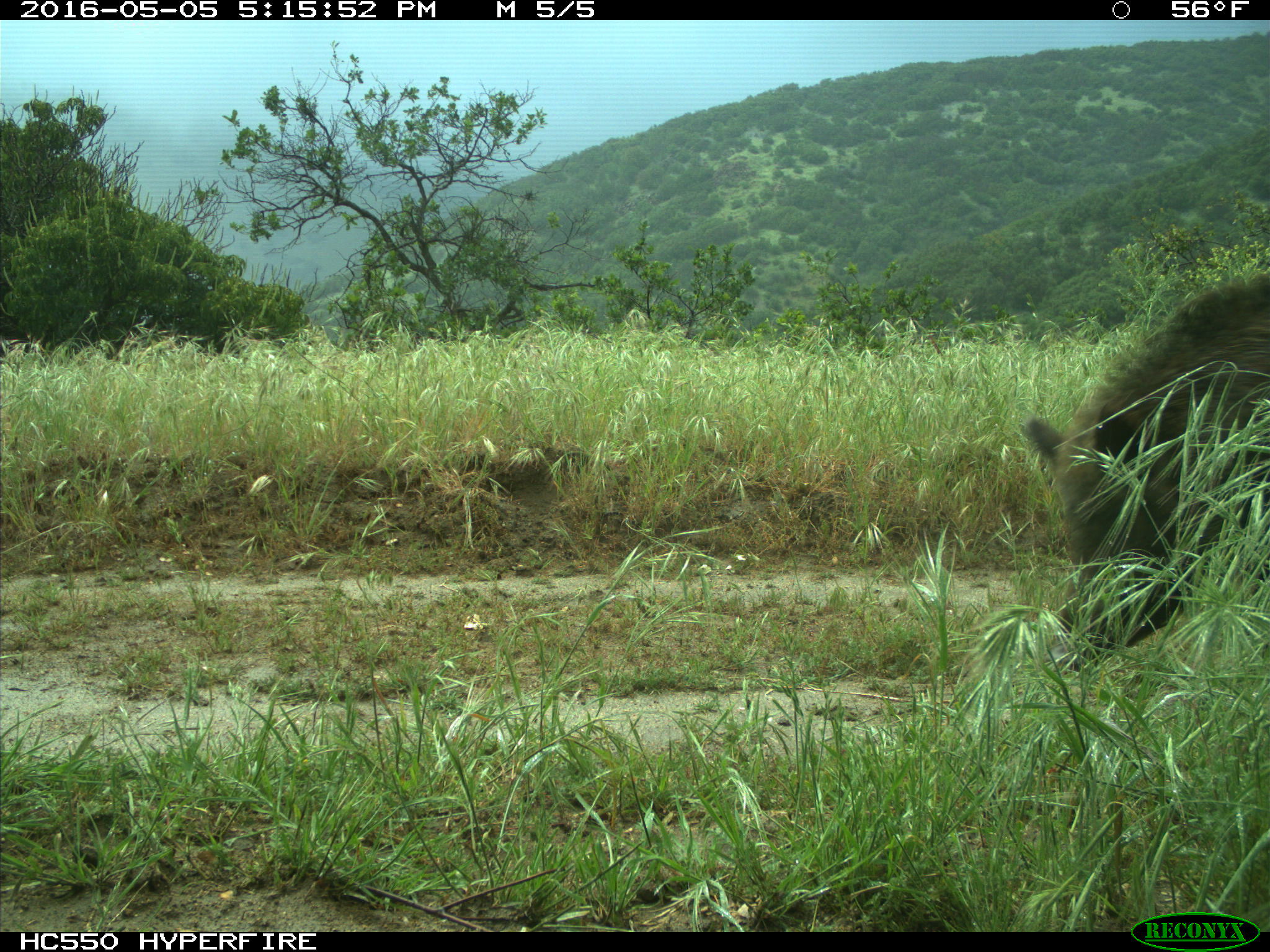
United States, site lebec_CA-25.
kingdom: Animalia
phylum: Chordata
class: Mammalia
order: Artiodactyla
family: Suidae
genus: Sus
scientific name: Sus scrofa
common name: wild boar